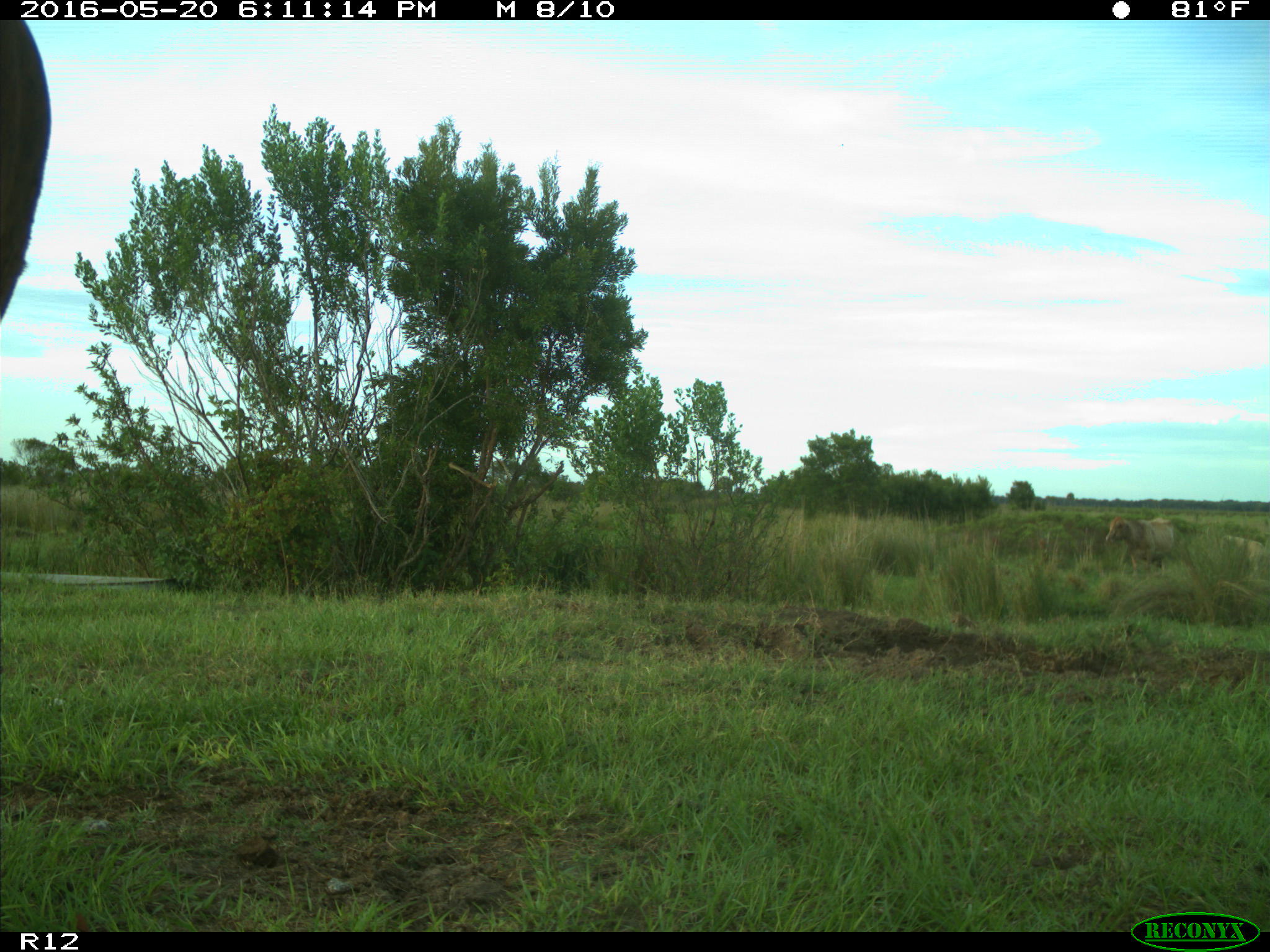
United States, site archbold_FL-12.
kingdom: Animalia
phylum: Chordata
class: Mammalia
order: Artiodactyla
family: Bovidae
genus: Bos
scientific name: Bos taurus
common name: domestic cow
Bos taurus (domestic cow).